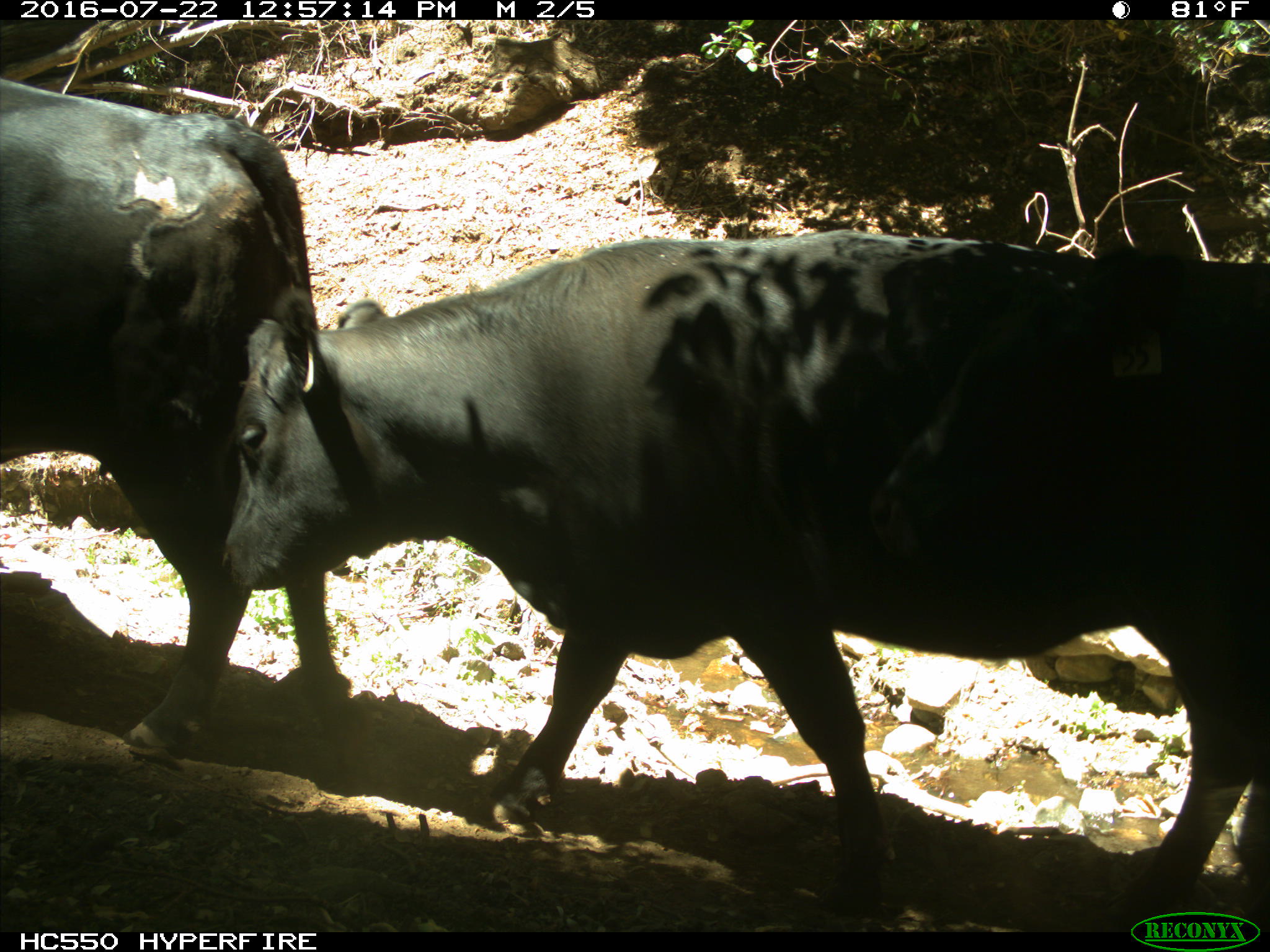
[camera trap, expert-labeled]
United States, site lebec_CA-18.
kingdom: Animalia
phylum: Chordata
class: Mammalia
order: Artiodactyla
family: Bovidae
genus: Bos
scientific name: Bos taurus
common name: domestic cow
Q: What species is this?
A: Bos taurus (domestic cow).